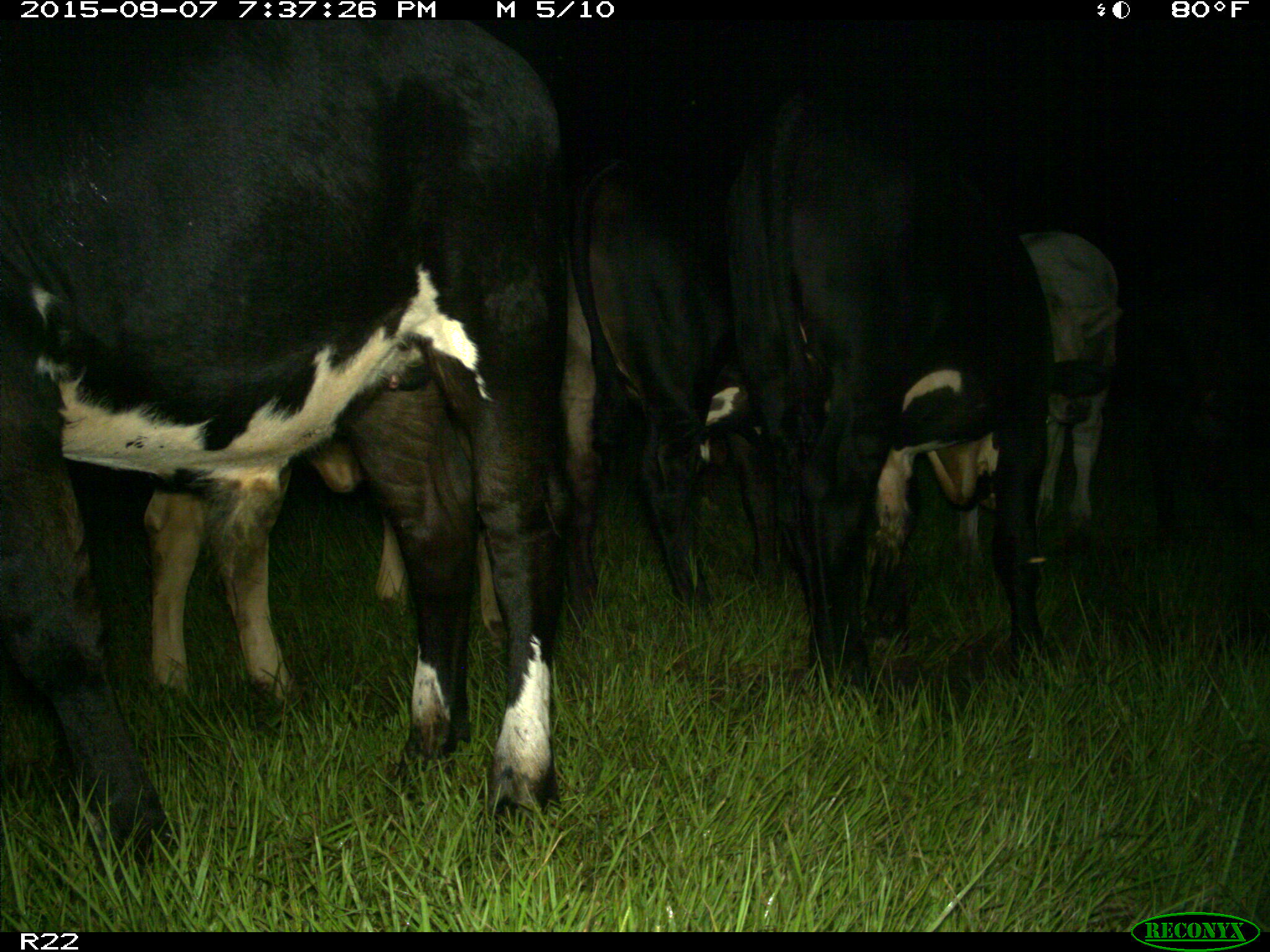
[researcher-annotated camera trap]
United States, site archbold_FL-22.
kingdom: Animalia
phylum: Chordata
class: Mammalia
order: Artiodactyla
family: Bovidae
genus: Bos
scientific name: Bos taurus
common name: domestic cow